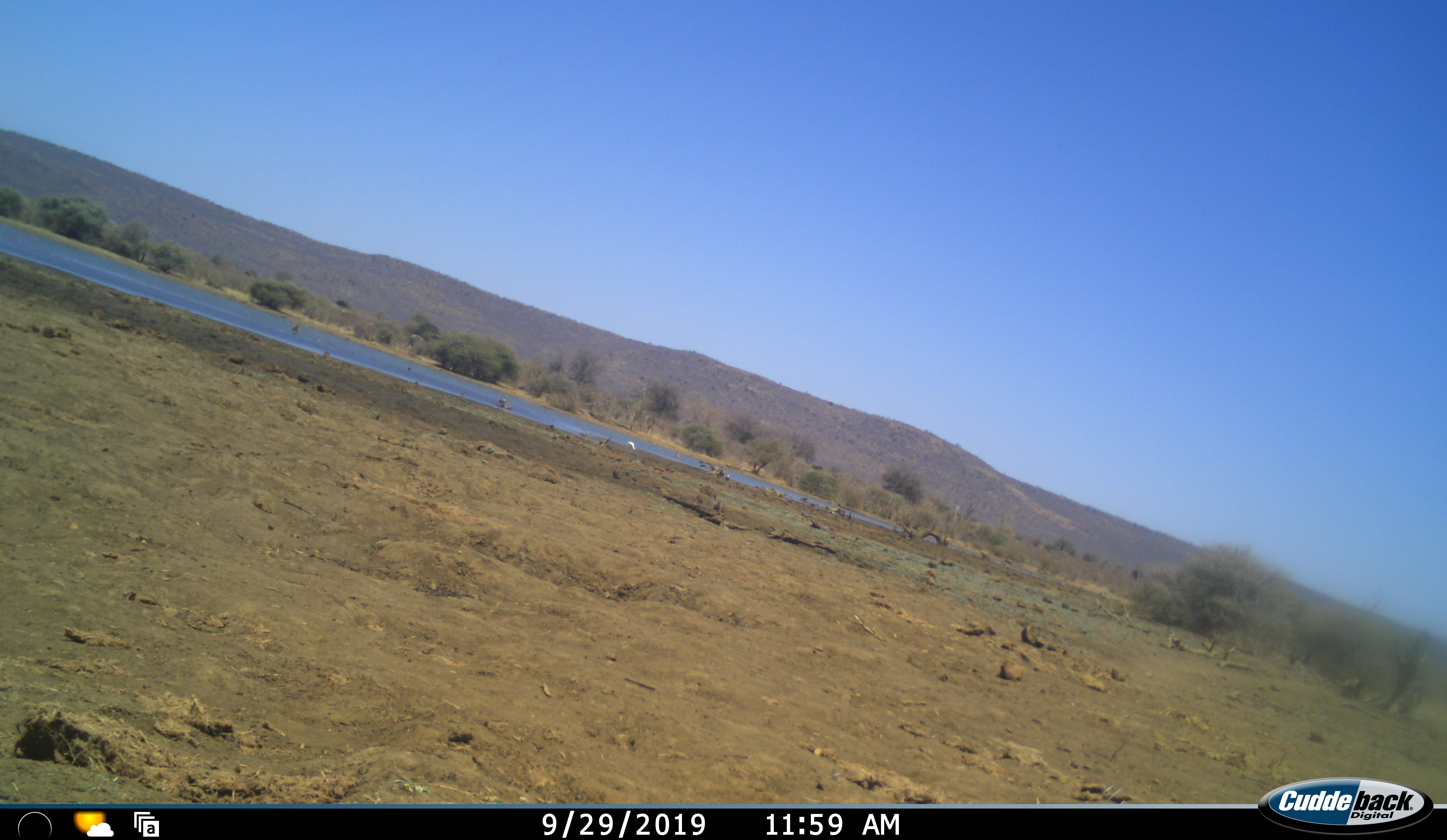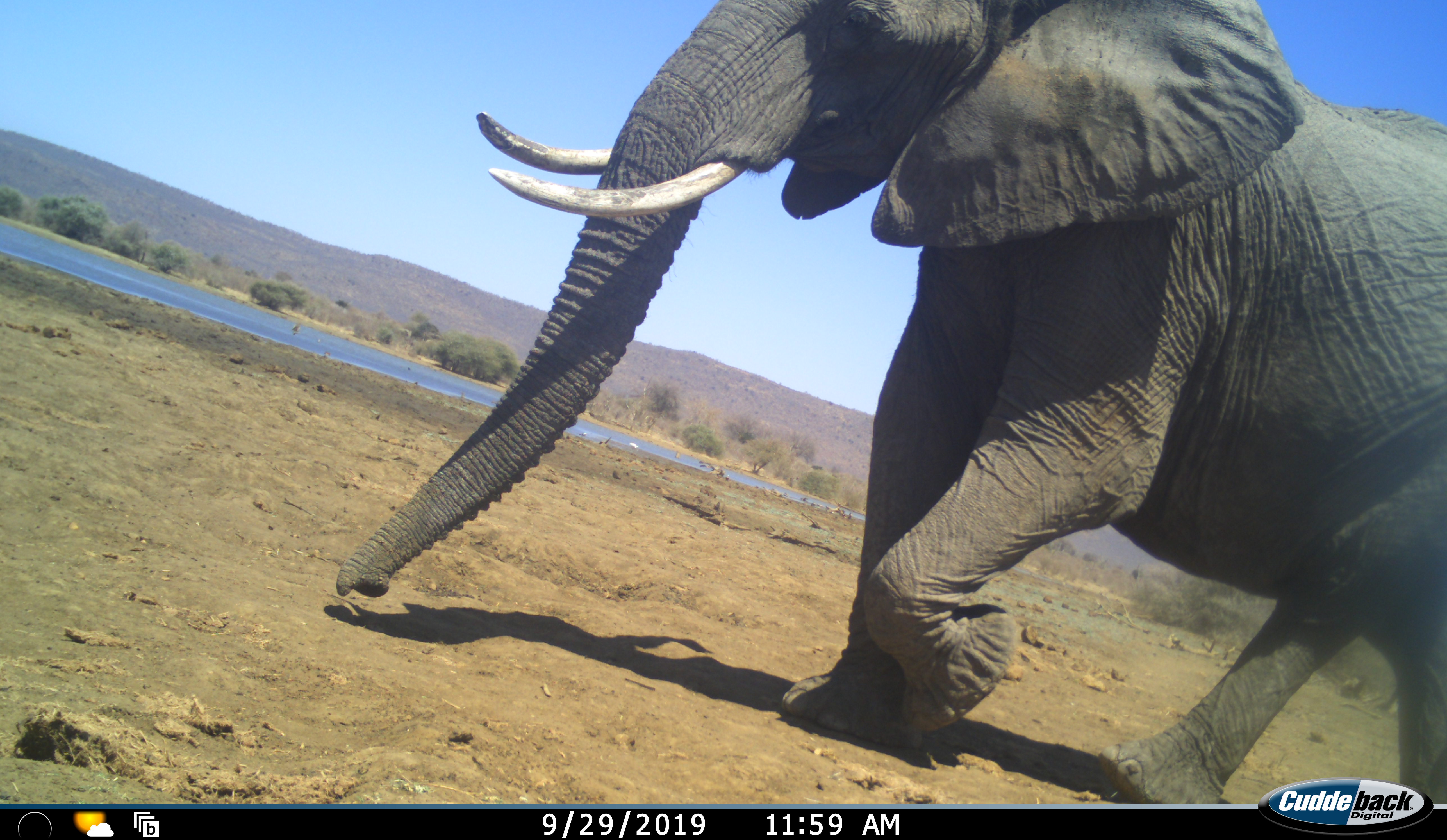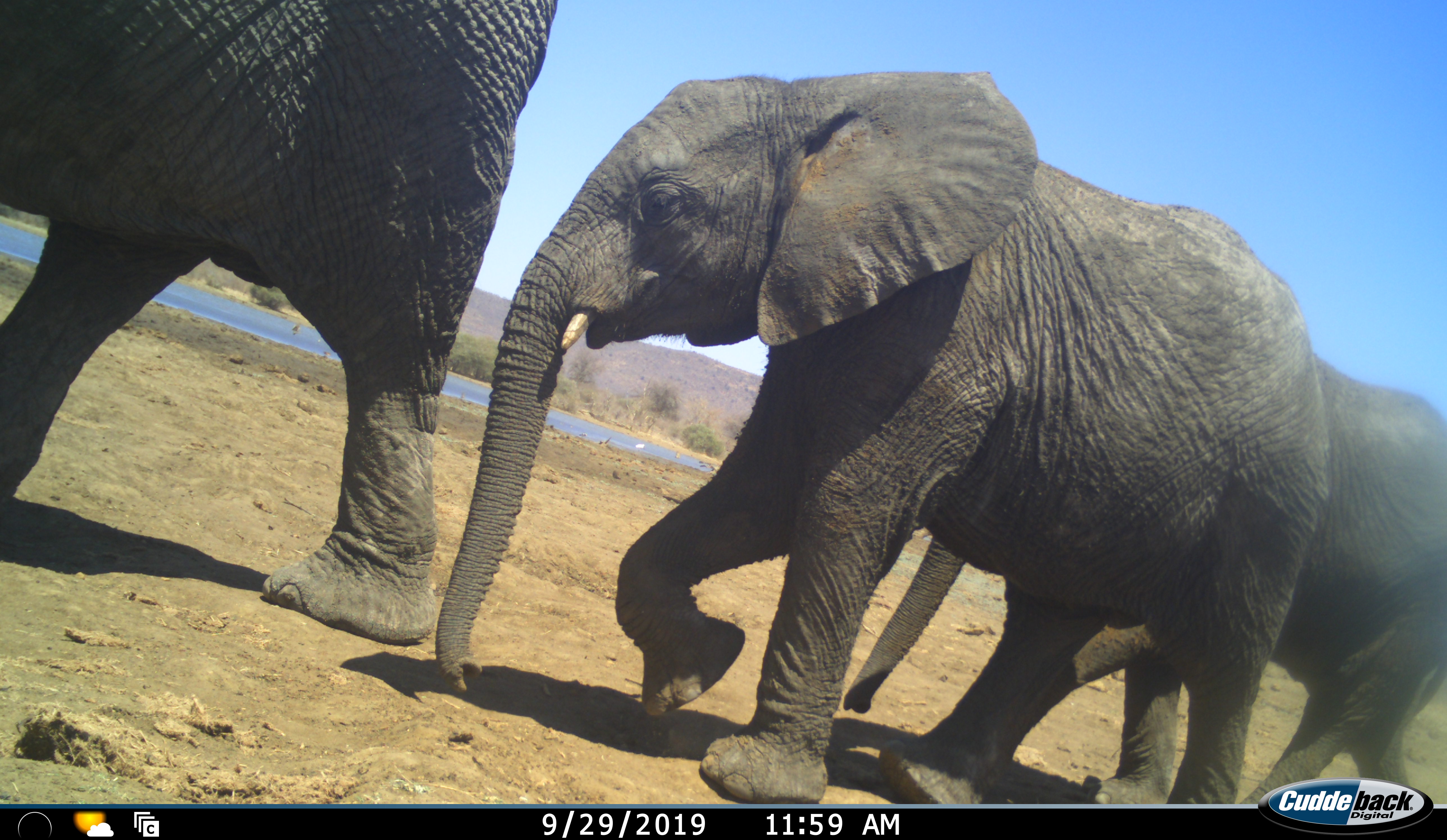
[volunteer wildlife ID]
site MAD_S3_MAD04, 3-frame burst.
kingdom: Animalia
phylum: Chordata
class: Mammalia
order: Proboscidea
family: Elephantidae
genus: Loxodonta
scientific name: Loxodonta africana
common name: african bush elephant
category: elephant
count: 3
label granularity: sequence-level